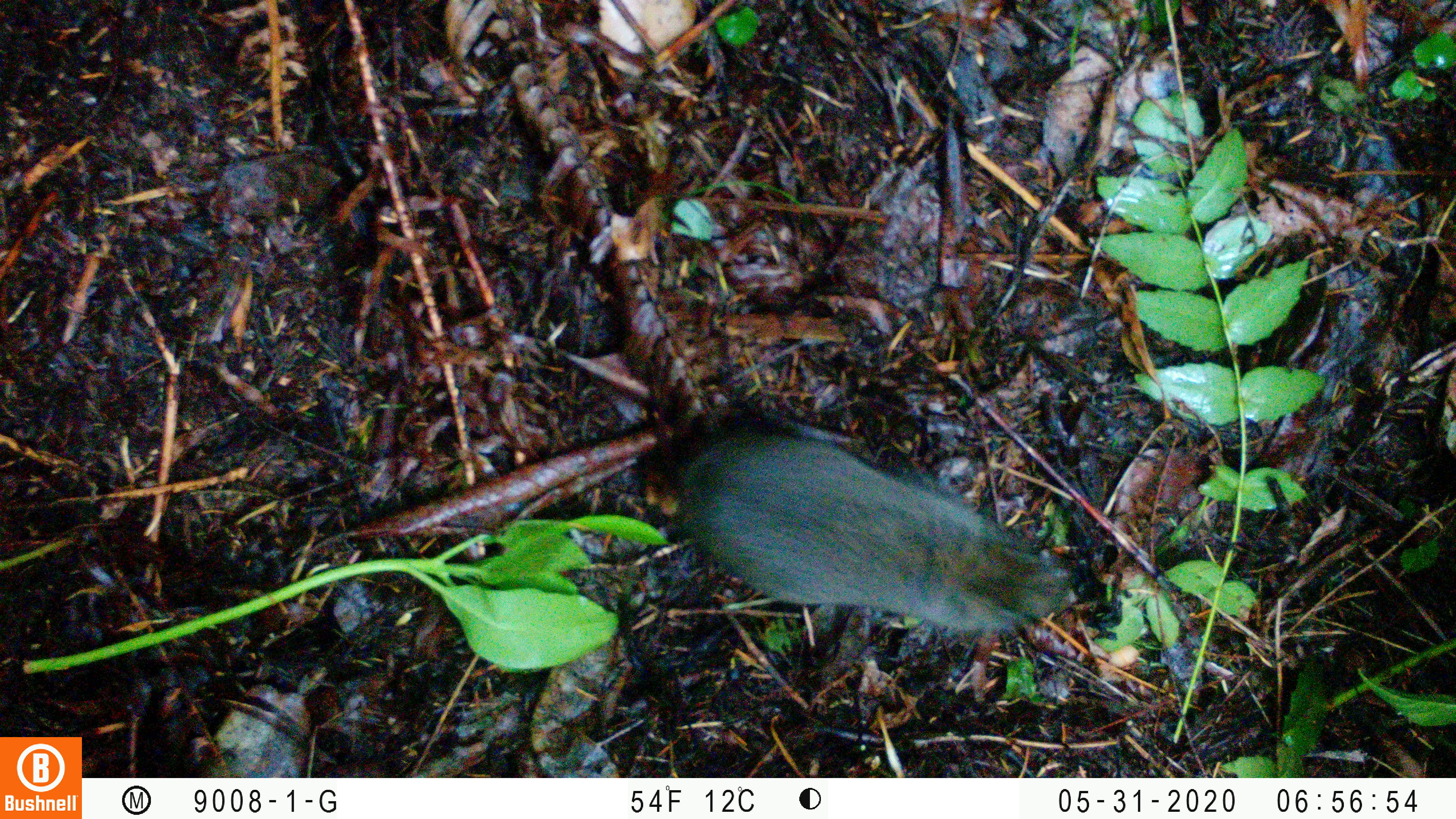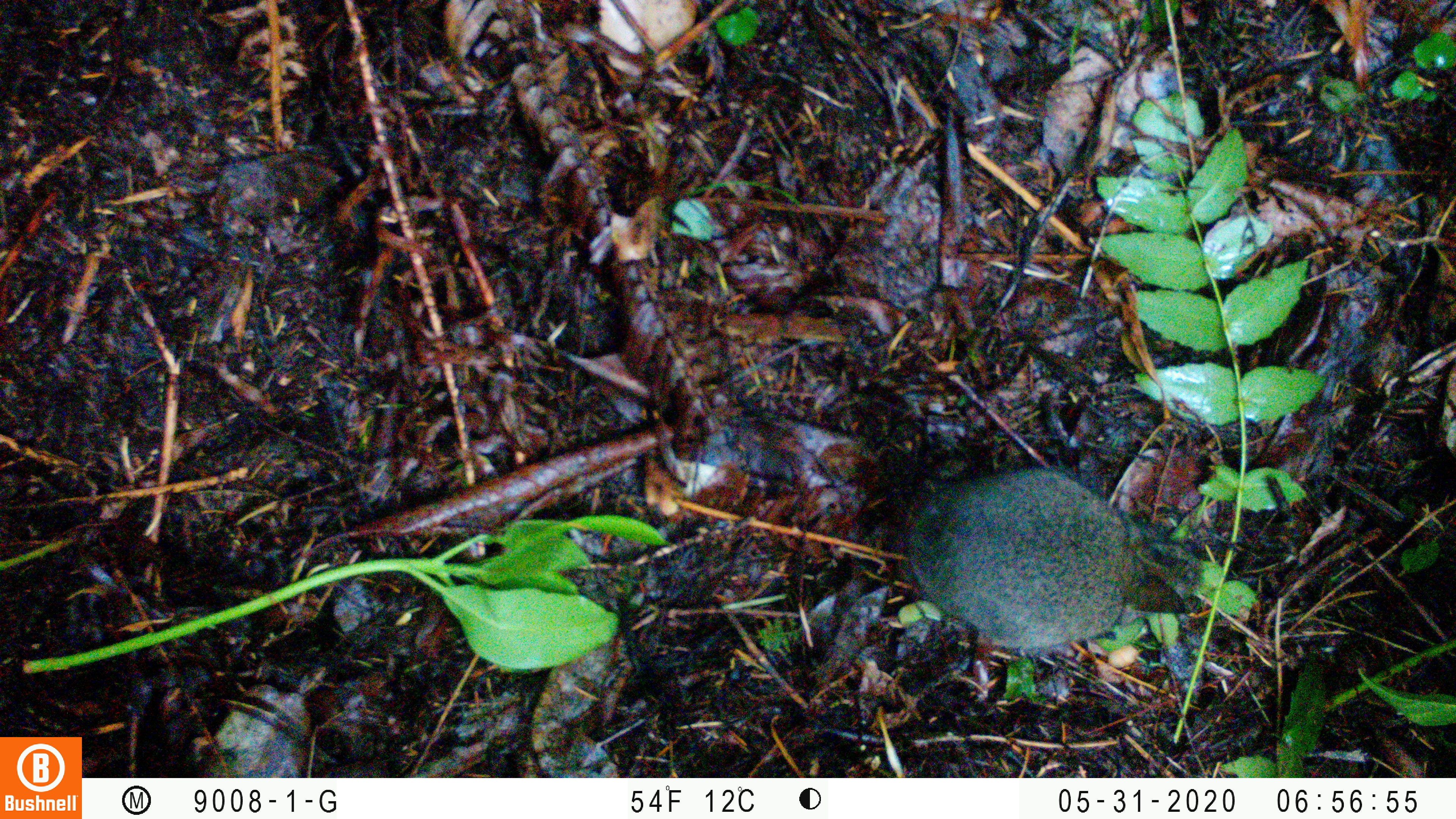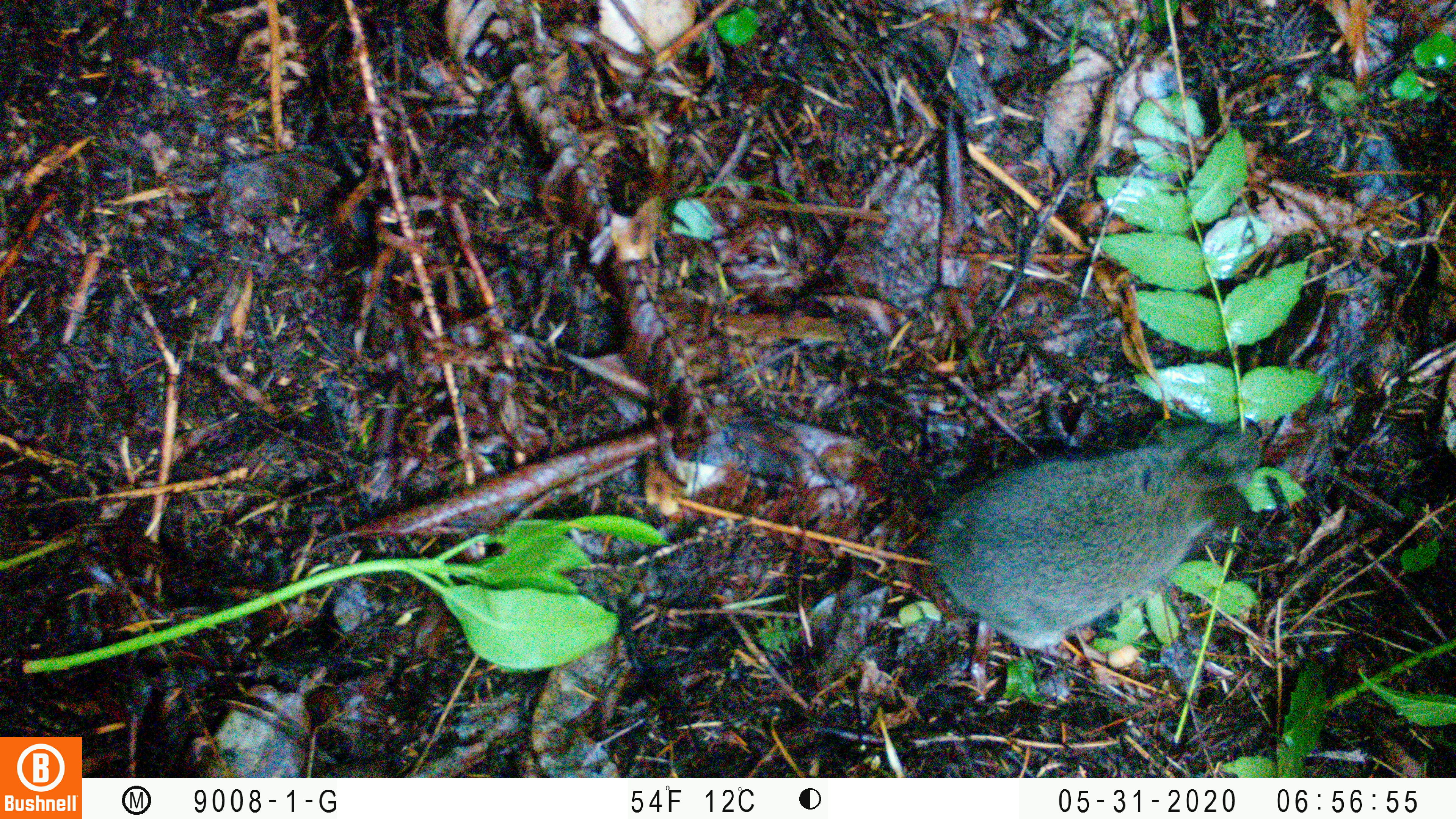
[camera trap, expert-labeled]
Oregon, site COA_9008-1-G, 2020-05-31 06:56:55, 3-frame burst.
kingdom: Animalia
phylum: Chordata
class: Mammalia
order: Lagomorpha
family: Leporidae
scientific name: Leporidae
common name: hares and rabbits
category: leporidae family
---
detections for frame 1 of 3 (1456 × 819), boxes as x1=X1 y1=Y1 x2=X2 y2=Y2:
leporidae family: x1=676 y1=432 x2=1066 y2=638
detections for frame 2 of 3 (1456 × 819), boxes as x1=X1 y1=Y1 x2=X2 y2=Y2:
leporidae family: x1=904 y1=460 x2=1193 y2=653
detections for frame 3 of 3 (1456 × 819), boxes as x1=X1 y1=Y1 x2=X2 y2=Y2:
leporidae family: x1=933 y1=419 x2=1259 y2=664